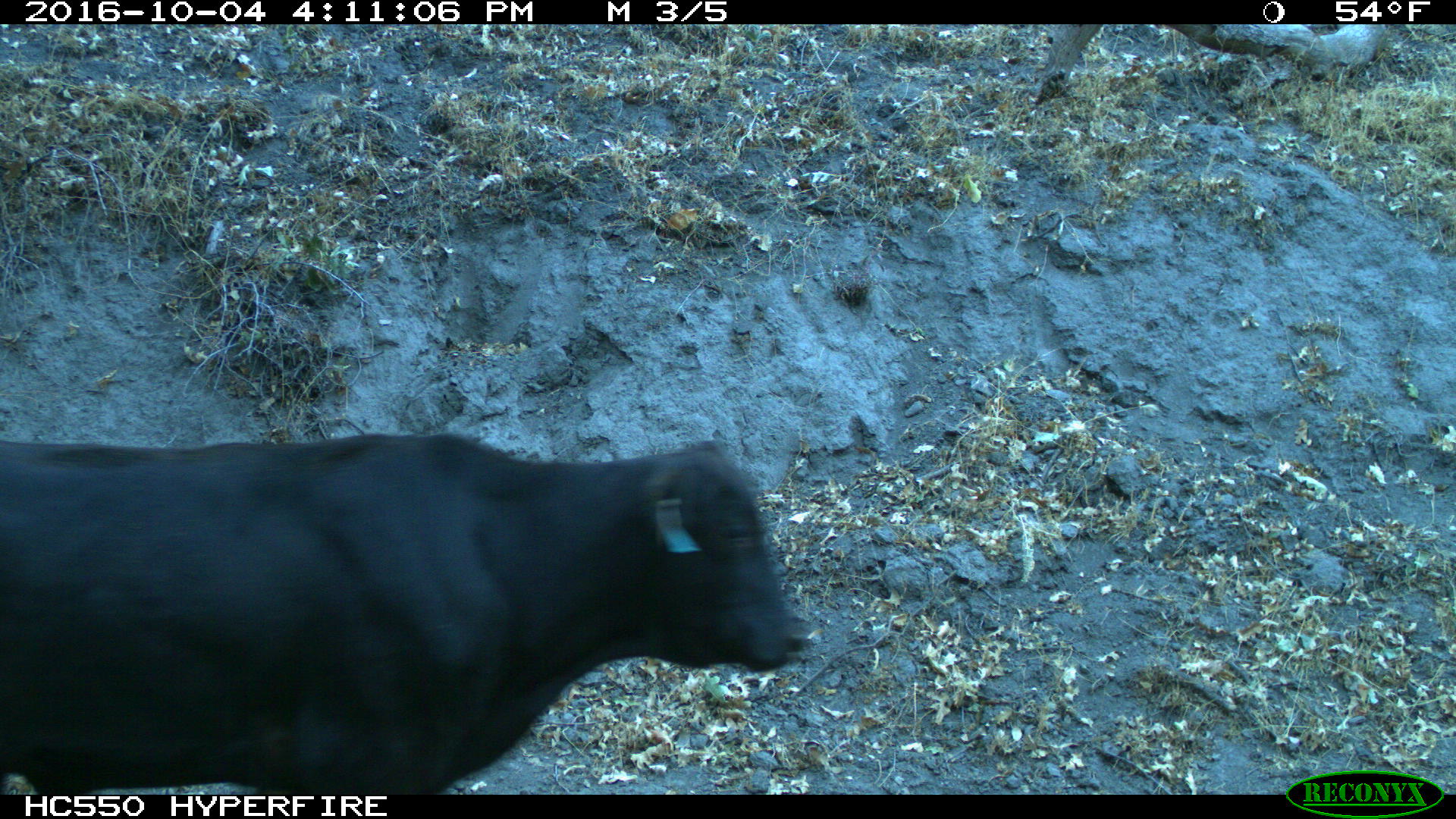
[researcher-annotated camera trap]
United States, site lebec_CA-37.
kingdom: Animalia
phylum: Chordata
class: Mammalia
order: Artiodactyla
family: Bovidae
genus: Bos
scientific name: Bos taurus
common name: domestic cow